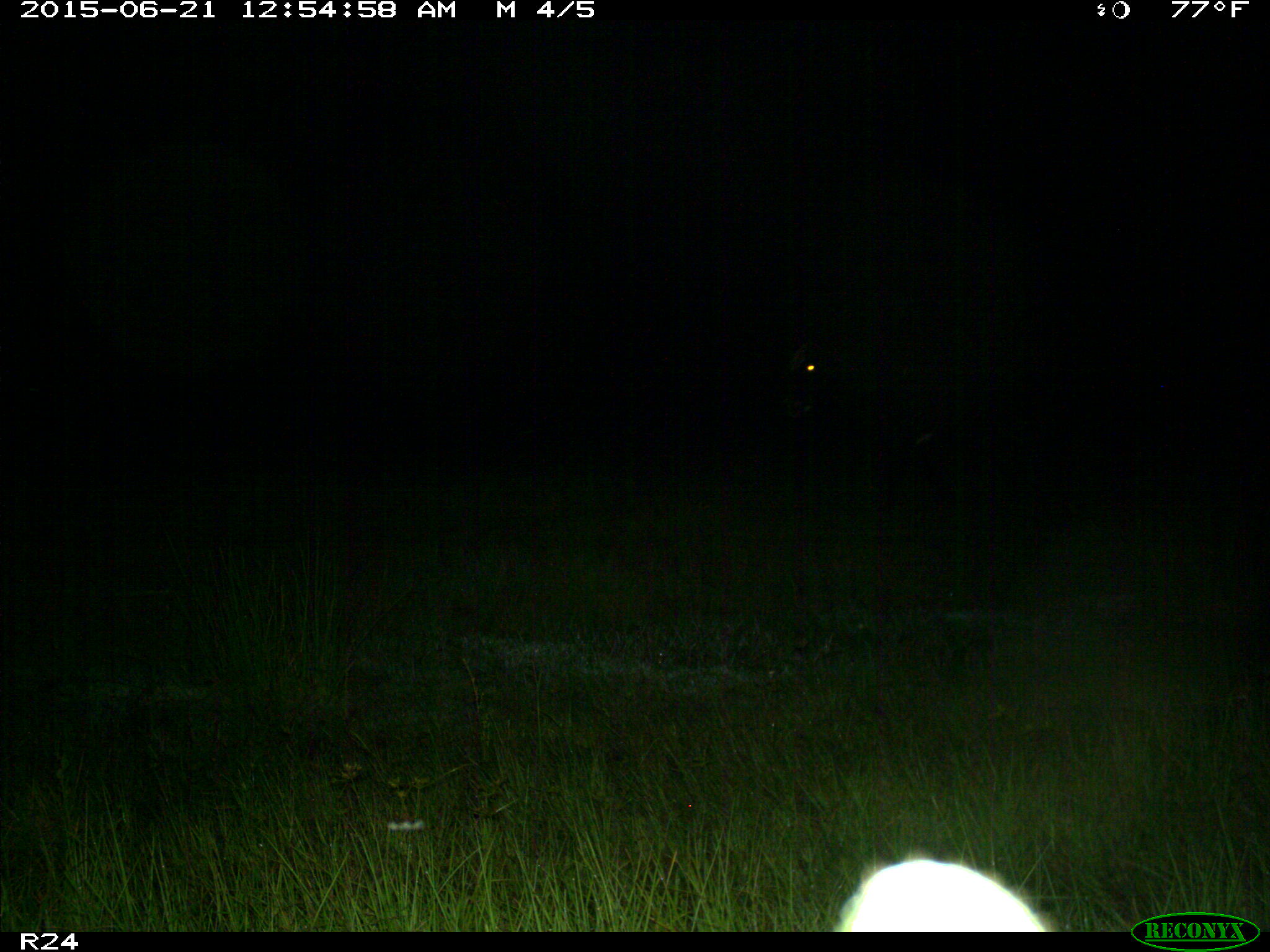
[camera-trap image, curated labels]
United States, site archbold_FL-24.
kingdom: Animalia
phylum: Chordata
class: Mammalia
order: Artiodactyla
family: Bovidae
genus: Bos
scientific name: Bos taurus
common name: domestic cow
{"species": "Bos taurus (domestic cow)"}